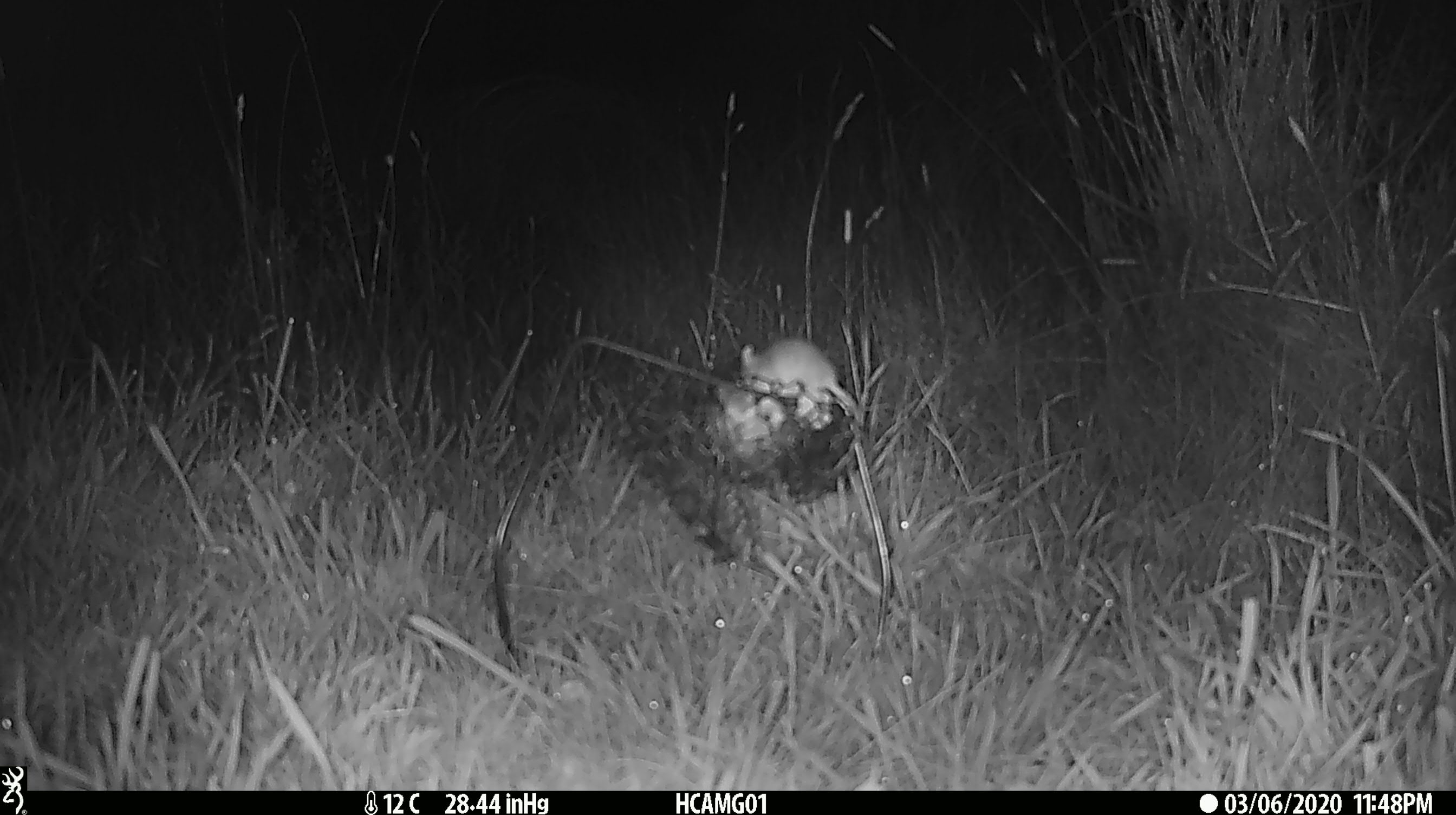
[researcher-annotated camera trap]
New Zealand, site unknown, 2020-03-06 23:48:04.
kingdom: Animalia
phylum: Chordata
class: Mammalia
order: Rodentia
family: Muridae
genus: Mus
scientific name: Mus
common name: mouse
Mouse (Mus).